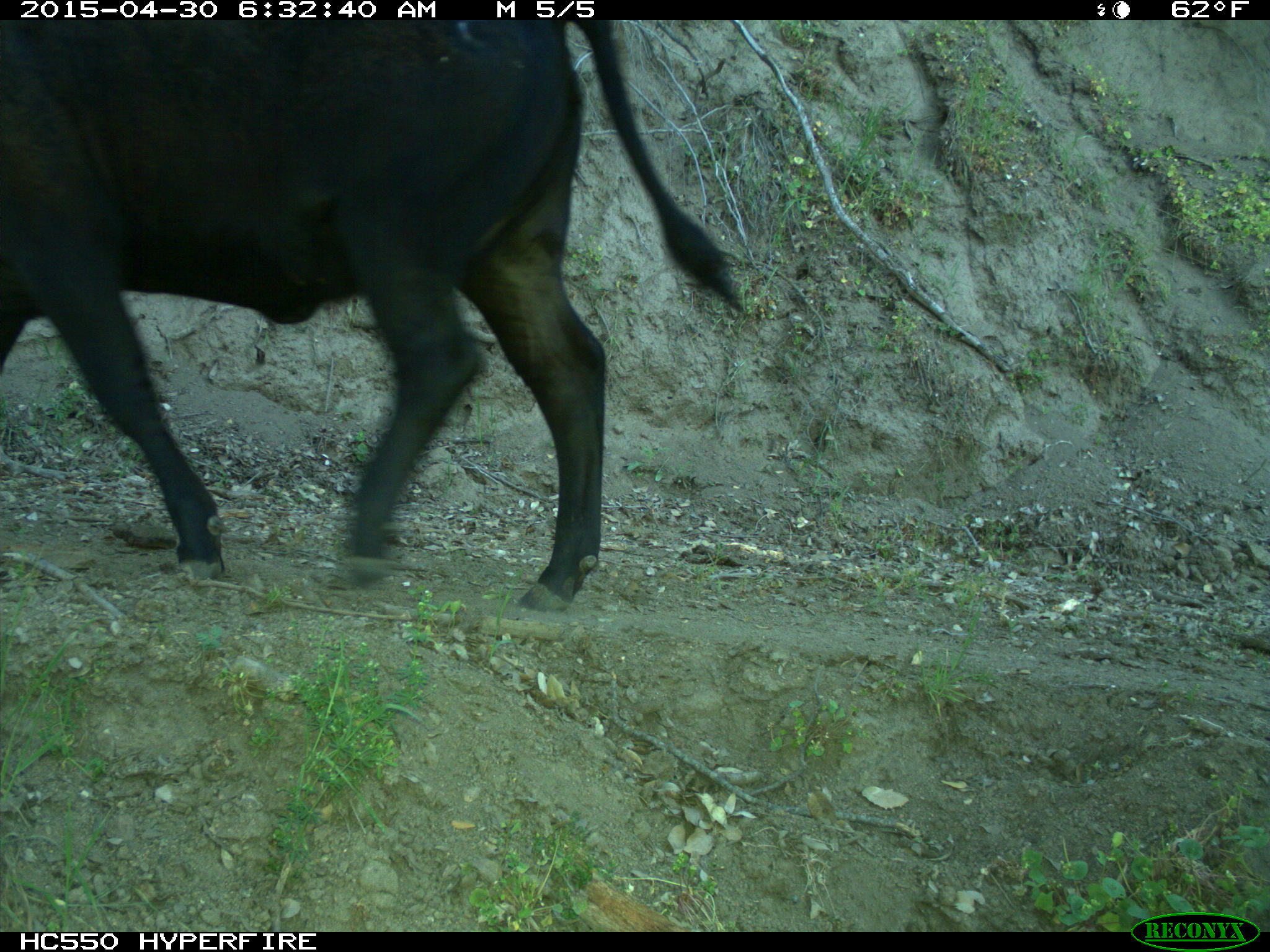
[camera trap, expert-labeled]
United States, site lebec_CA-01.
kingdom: Animalia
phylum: Chordata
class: Mammalia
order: Artiodactyla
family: Bovidae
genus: Bos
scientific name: Bos taurus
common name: domestic cow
Bos taurus (domestic cow).